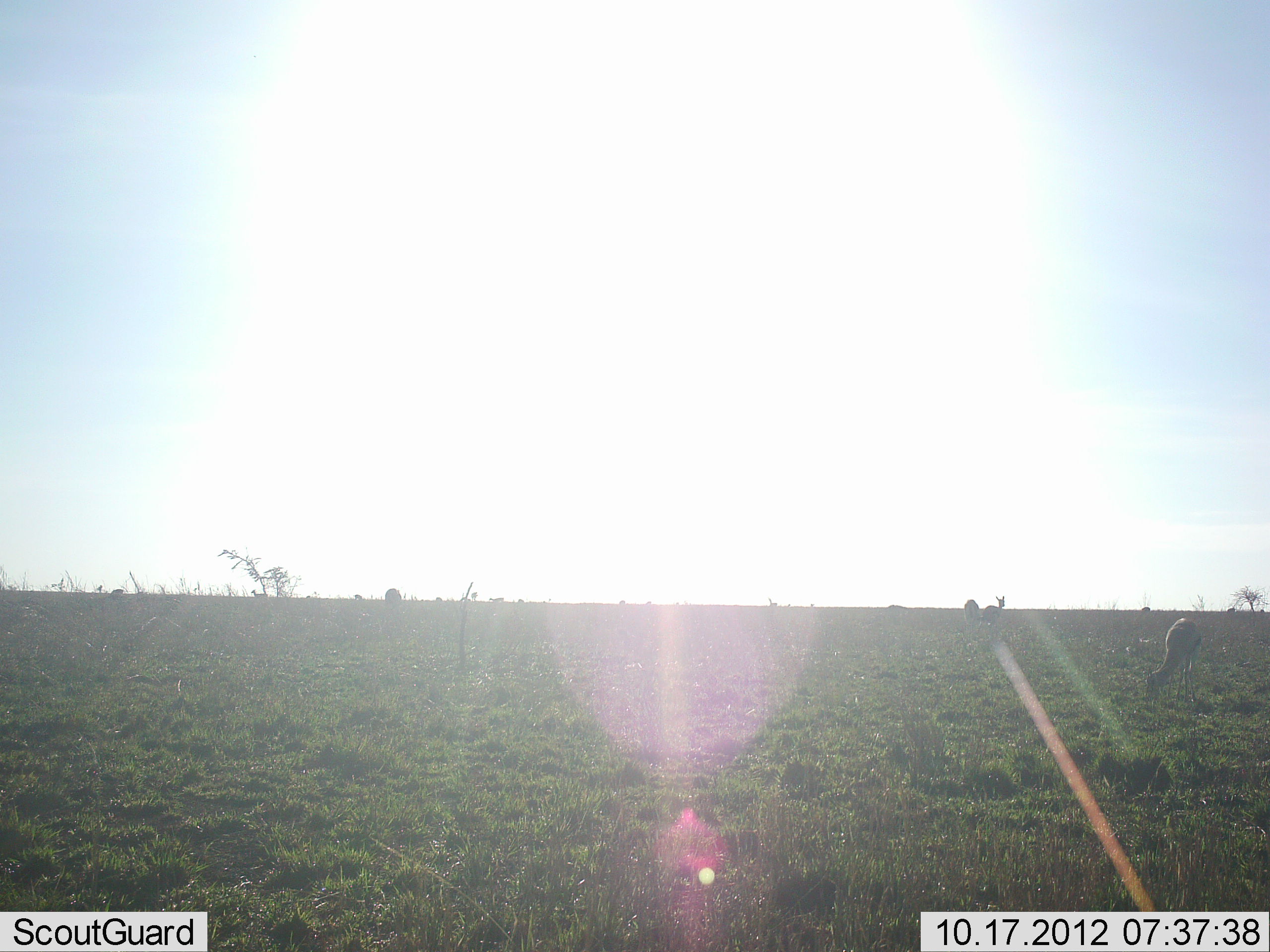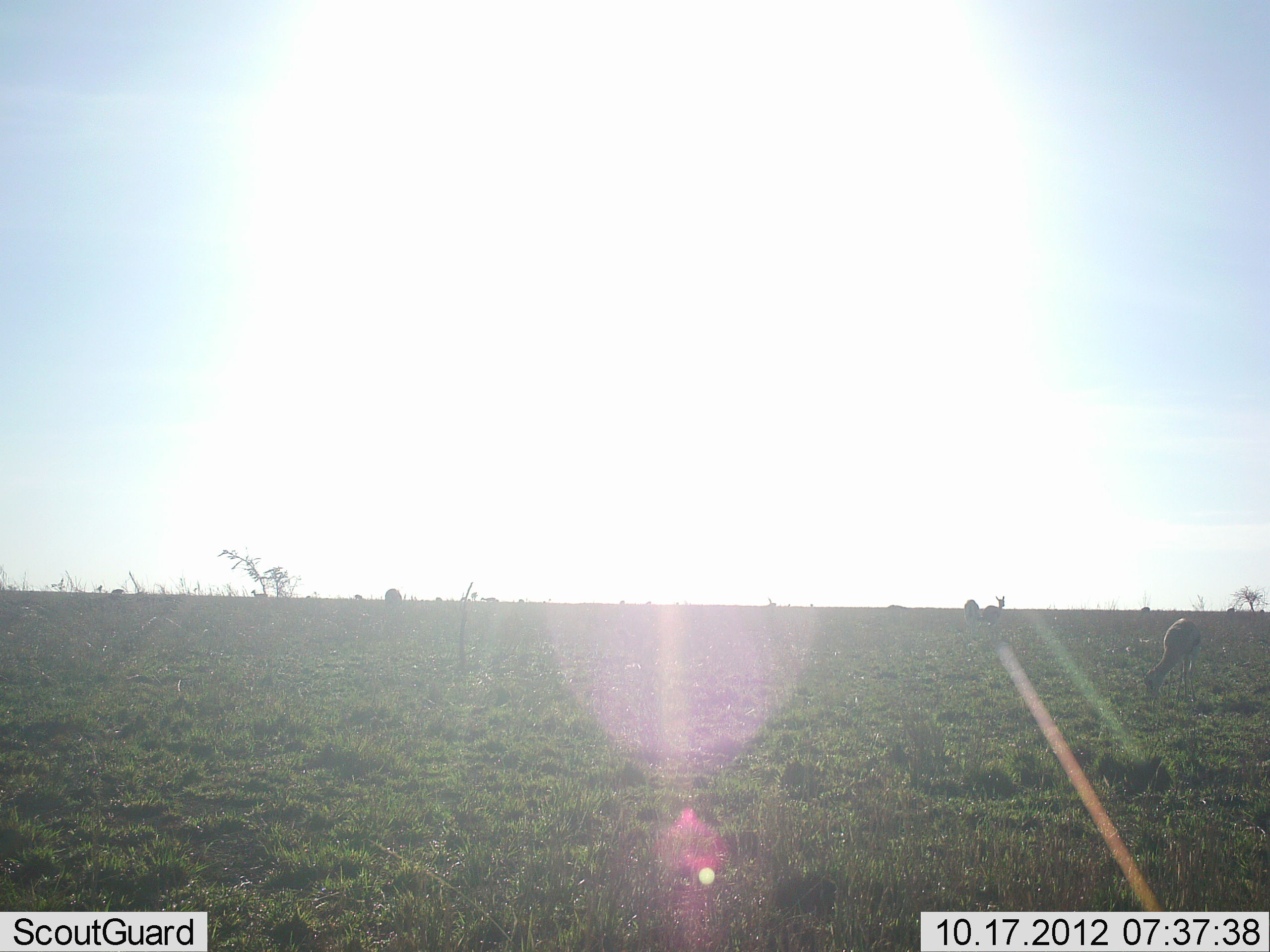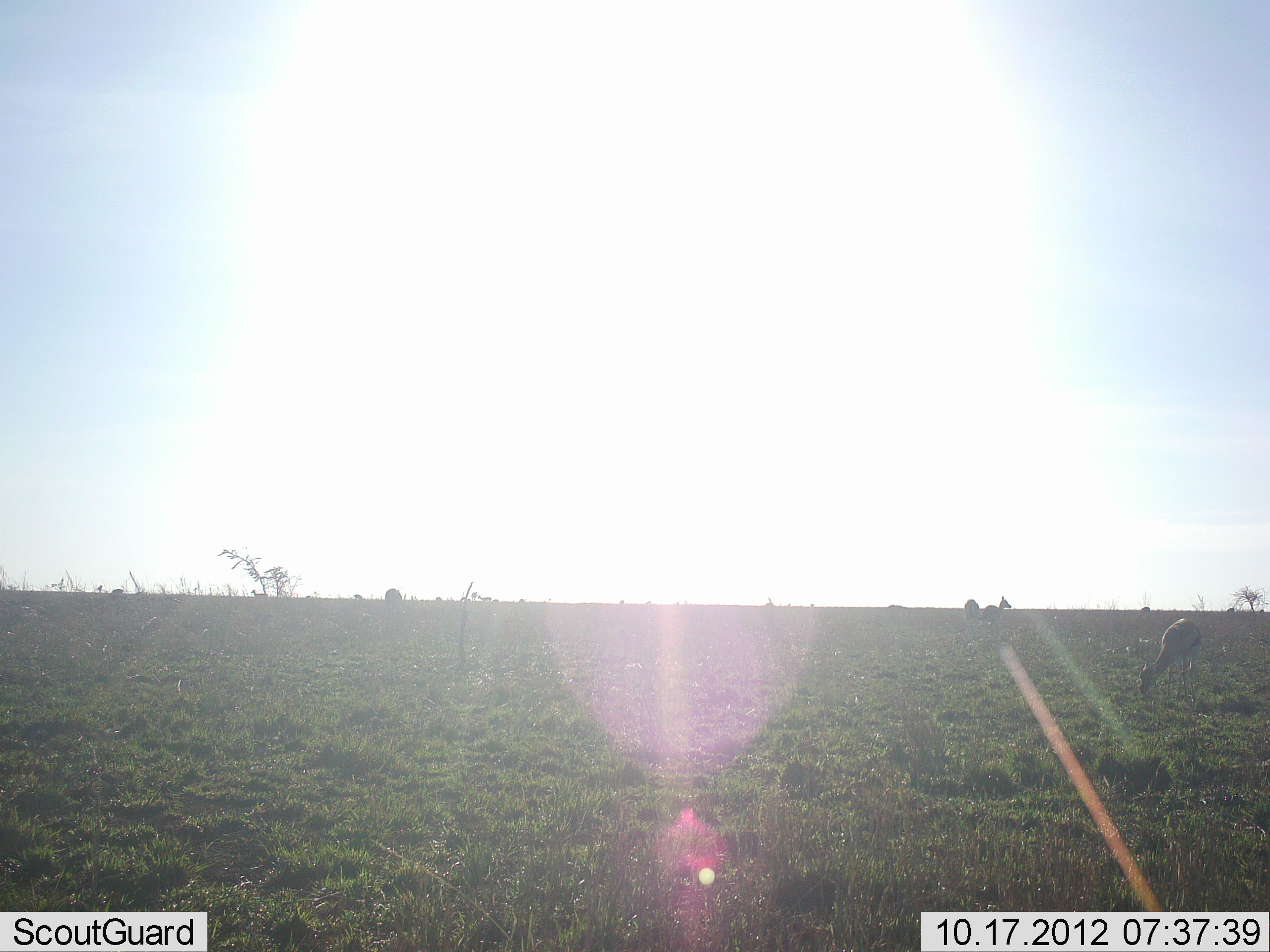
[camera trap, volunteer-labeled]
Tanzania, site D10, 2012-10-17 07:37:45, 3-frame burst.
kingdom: Animalia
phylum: Chordata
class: Mammalia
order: Artiodactyla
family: Bovidae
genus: Eudorcas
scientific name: Eudorcas thomsonii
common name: thomson's gazelle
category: gazellethomsons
Gazellethomsons (thomson's gazelle) (Eudorcas thomsonii), count 3. Behavior (volunteer vote fractions): standing 70%, resting 0%, moving 20%, interacting 0%. Young present (vote fraction): 0%. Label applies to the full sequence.